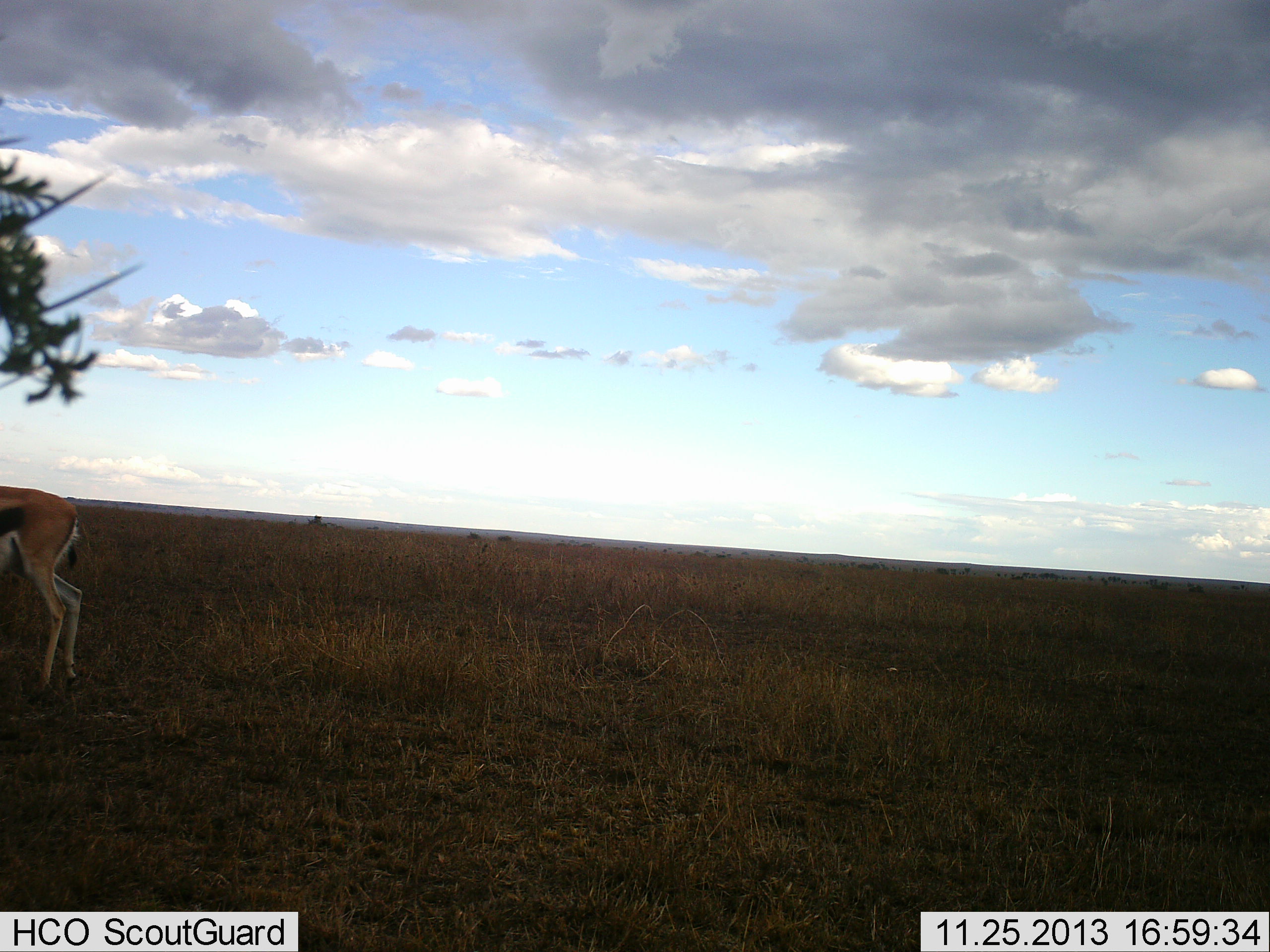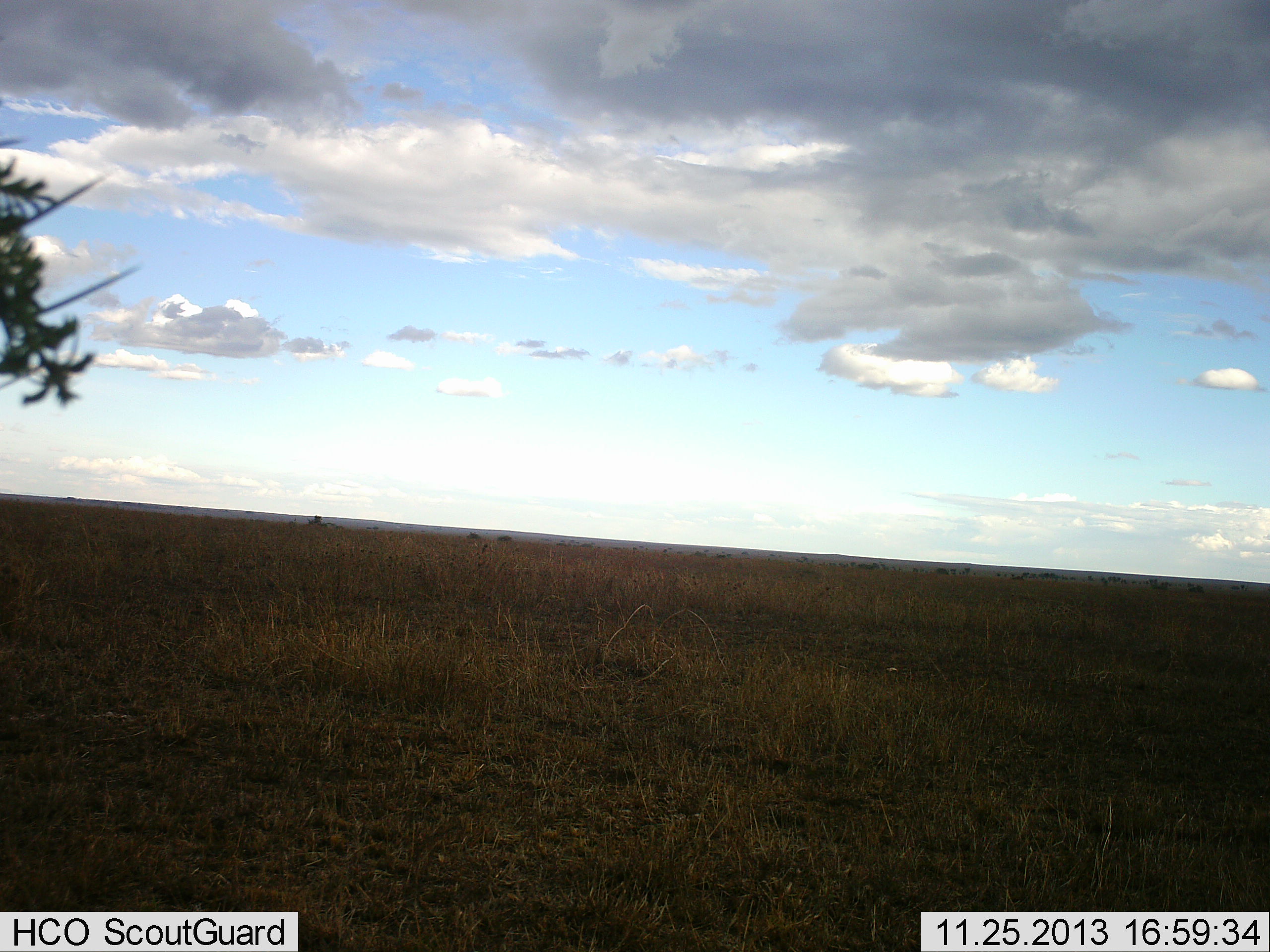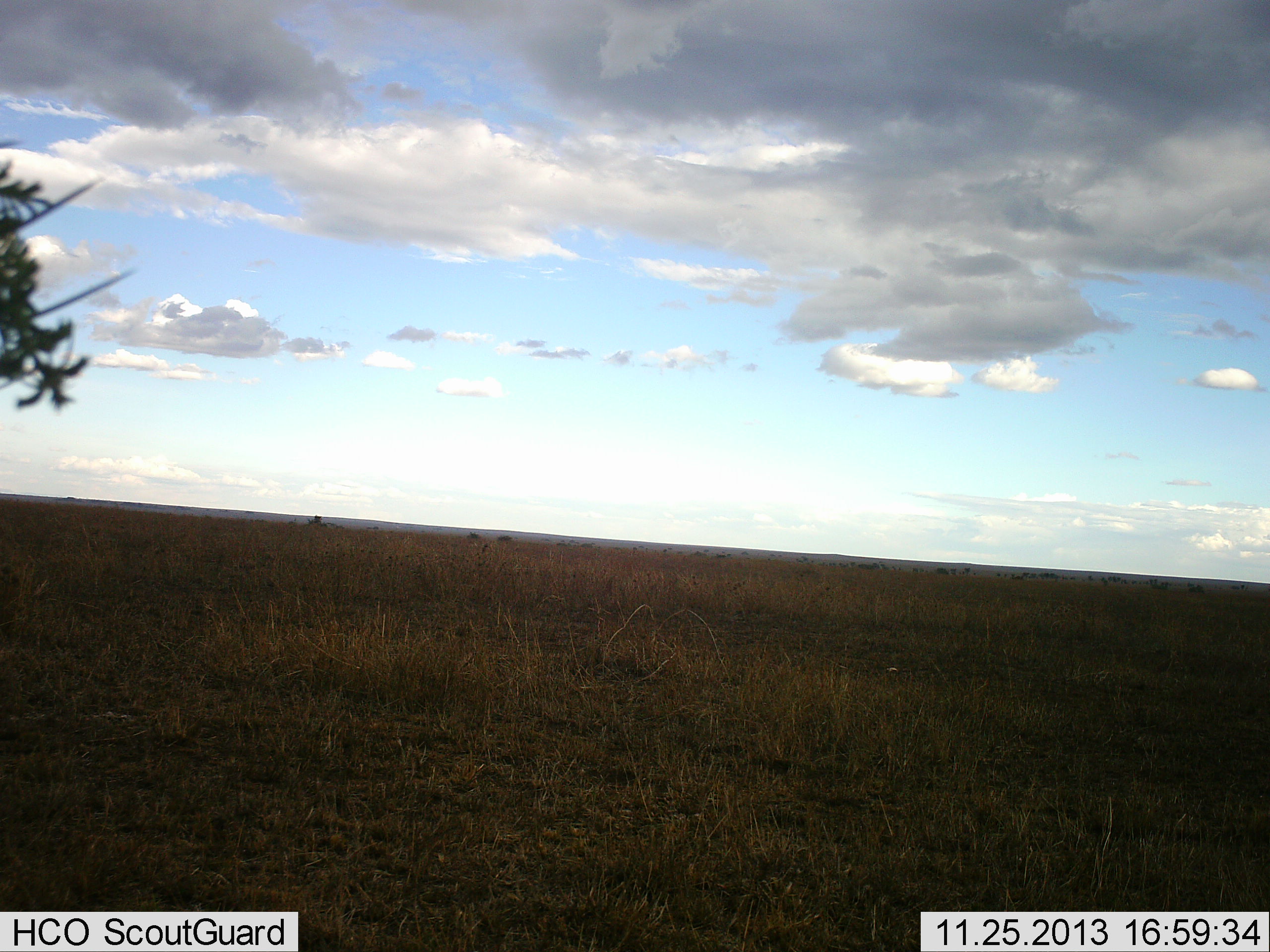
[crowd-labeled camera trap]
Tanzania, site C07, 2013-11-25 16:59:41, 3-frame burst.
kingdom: Animalia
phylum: Chordata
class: Mammalia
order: Artiodactyla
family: Bovidae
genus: Eudorcas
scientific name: Eudorcas thomsonii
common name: thomson's gazelle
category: gazellethomsons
Gazellethomsons (thomson's gazelle) (Eudorcas thomsonii), count 1. Behavior (volunteer vote fractions): standing 0%, resting 0%, moving 100%, interacting 0%. Young present (vote fraction): 0%. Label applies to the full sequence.